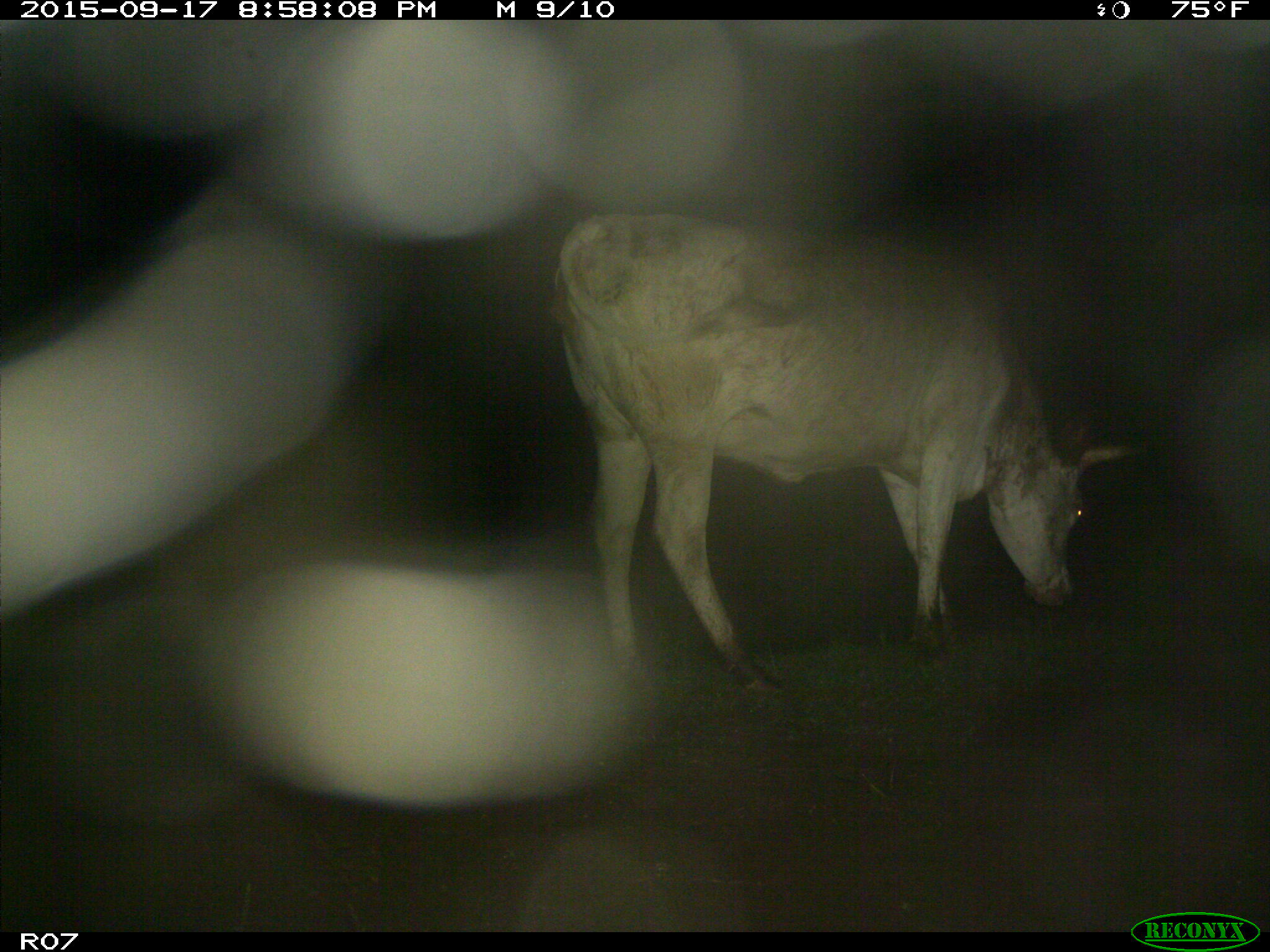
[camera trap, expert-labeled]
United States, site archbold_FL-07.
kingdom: Animalia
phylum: Chordata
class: Mammalia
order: Artiodactyla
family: Bovidae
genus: Bos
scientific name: Bos taurus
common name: domestic cow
Bos taurus (domestic cow).